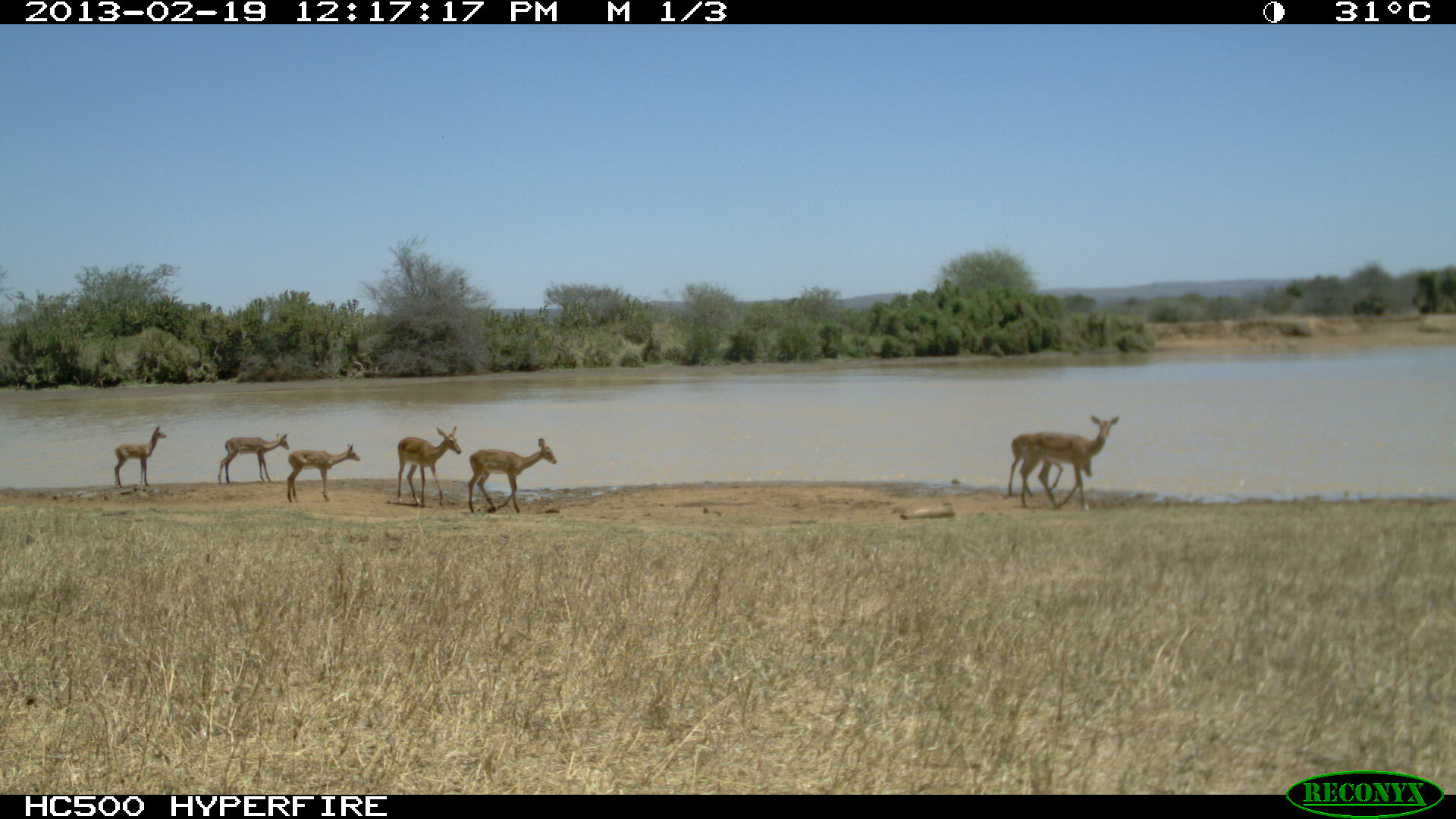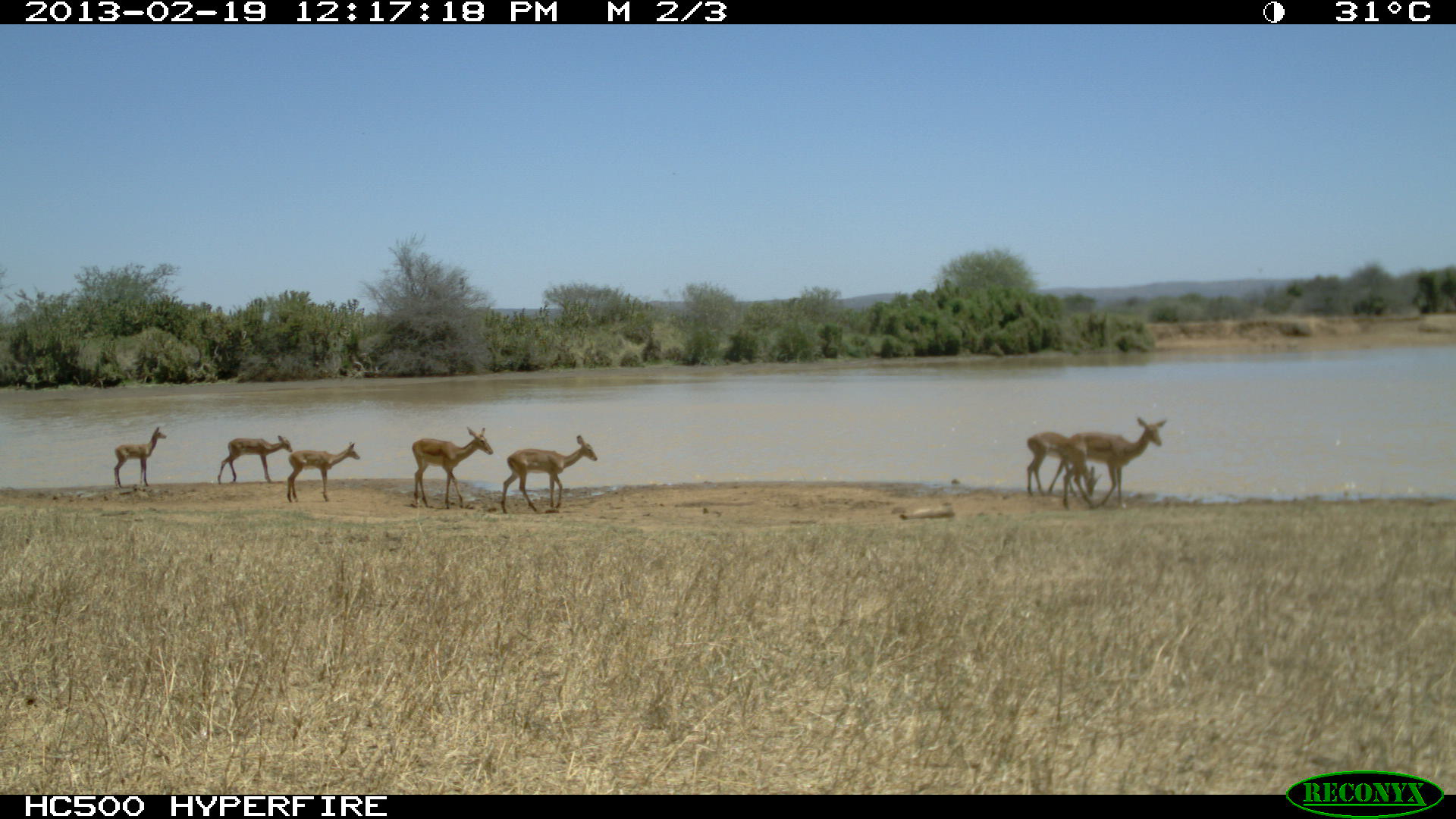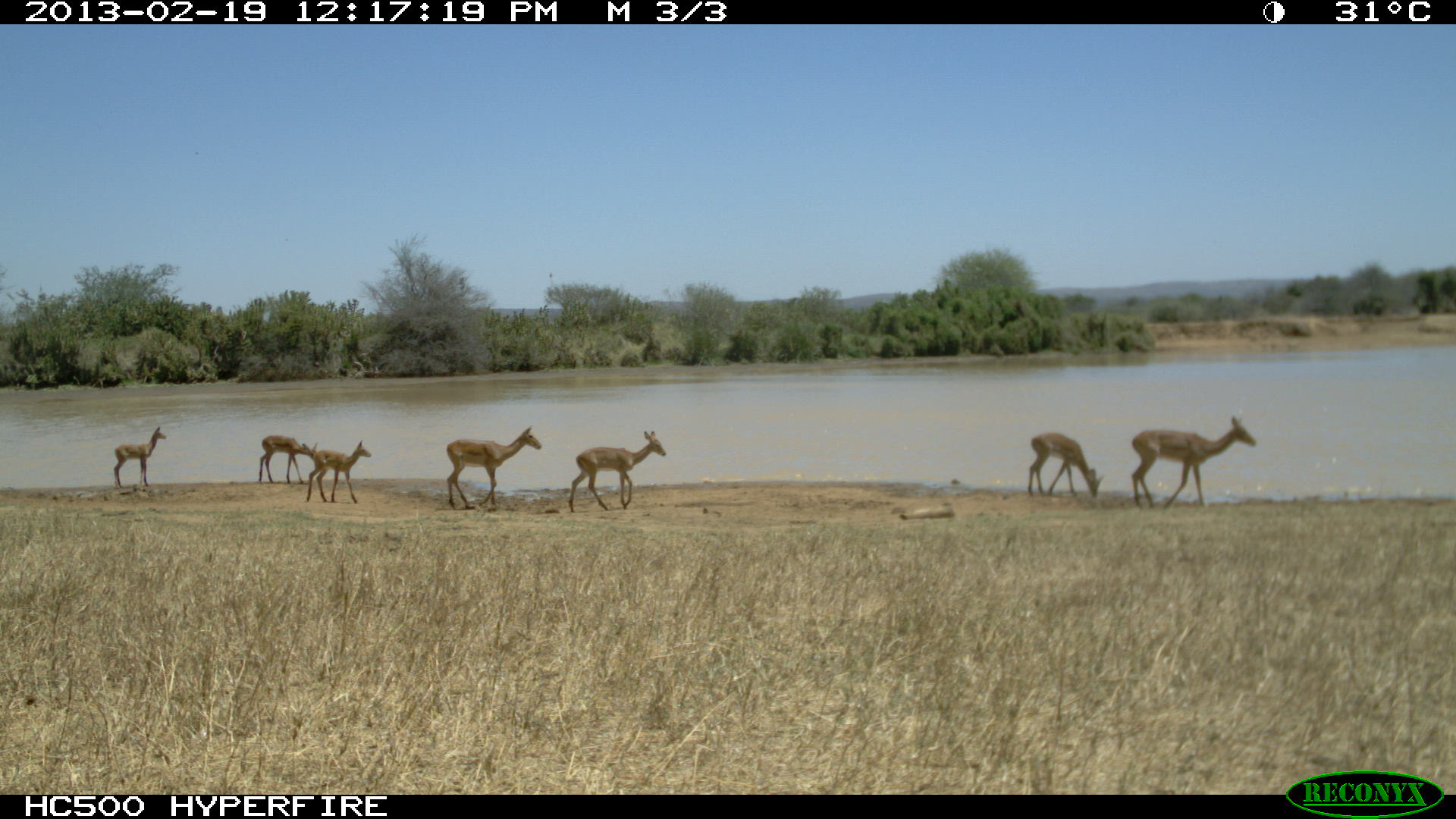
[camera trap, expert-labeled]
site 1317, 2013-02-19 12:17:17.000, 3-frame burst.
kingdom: Animalia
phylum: Chordata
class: Mammalia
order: Artiodactyla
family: Bovidae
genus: Aepyceros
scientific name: Aepyceros melampus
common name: impala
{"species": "Aepyceros melampus (impala)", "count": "6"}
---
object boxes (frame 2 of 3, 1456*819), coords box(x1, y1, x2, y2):
aepyceros melampus: box(1047, 416, 1167, 509); box(501, 435, 598, 513); box(411, 427, 493, 508); box(1026, 432, 1103, 496); box(286, 442, 360, 503); box(217, 435, 293, 484); box(112, 426, 167, 488)